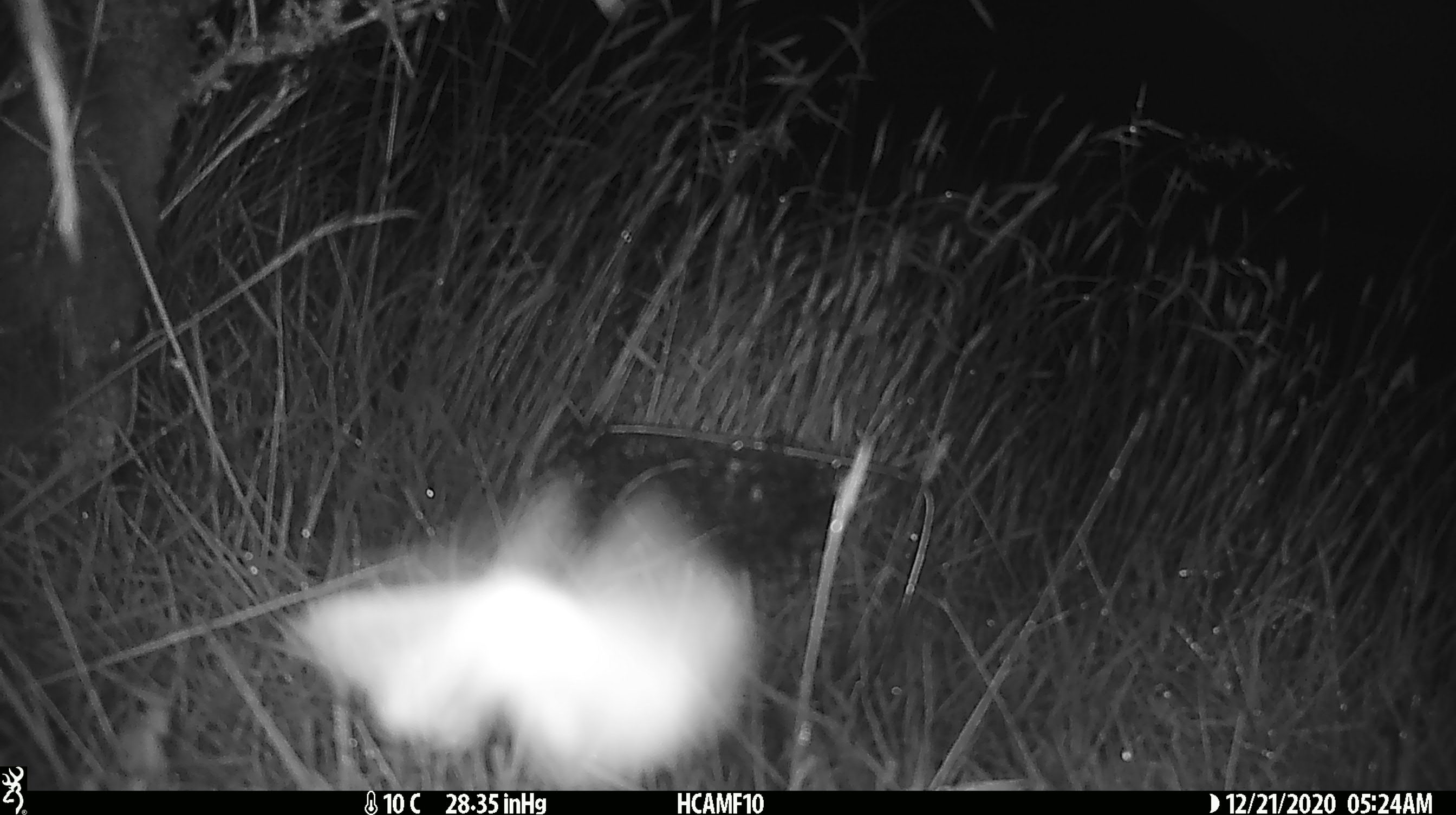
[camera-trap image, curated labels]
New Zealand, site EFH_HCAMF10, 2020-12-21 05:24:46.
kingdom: Animalia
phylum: Arthropoda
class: Insecta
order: Lepidoptera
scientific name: Lepidoptera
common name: moth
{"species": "moth (Lepidoptera)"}